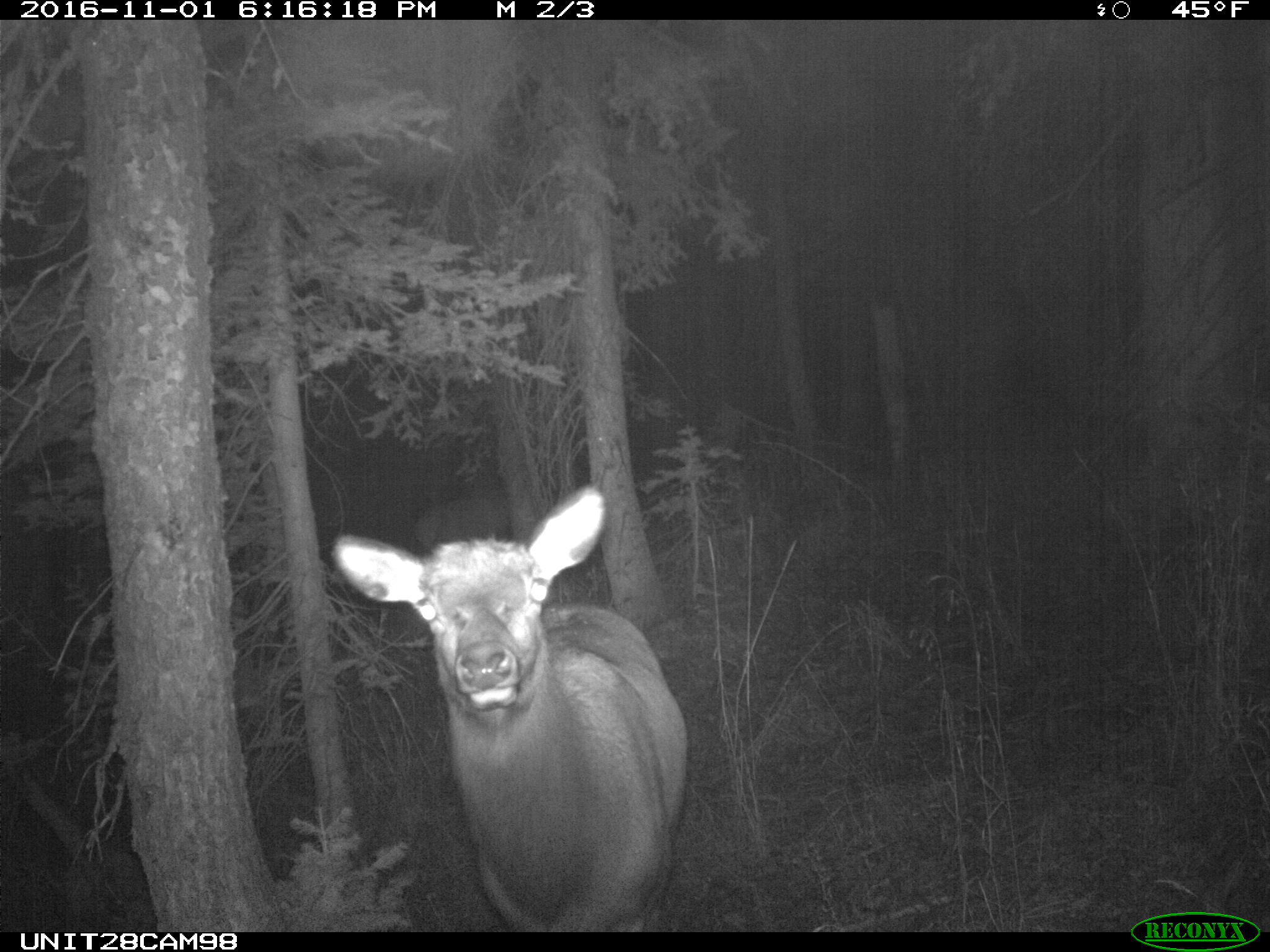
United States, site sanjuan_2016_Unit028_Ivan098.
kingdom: Animalia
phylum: Chordata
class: Mammalia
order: Artiodactyla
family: Cervidae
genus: Cervus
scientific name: Cervus elaphus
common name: red deer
Cervus elaphus (red deer).